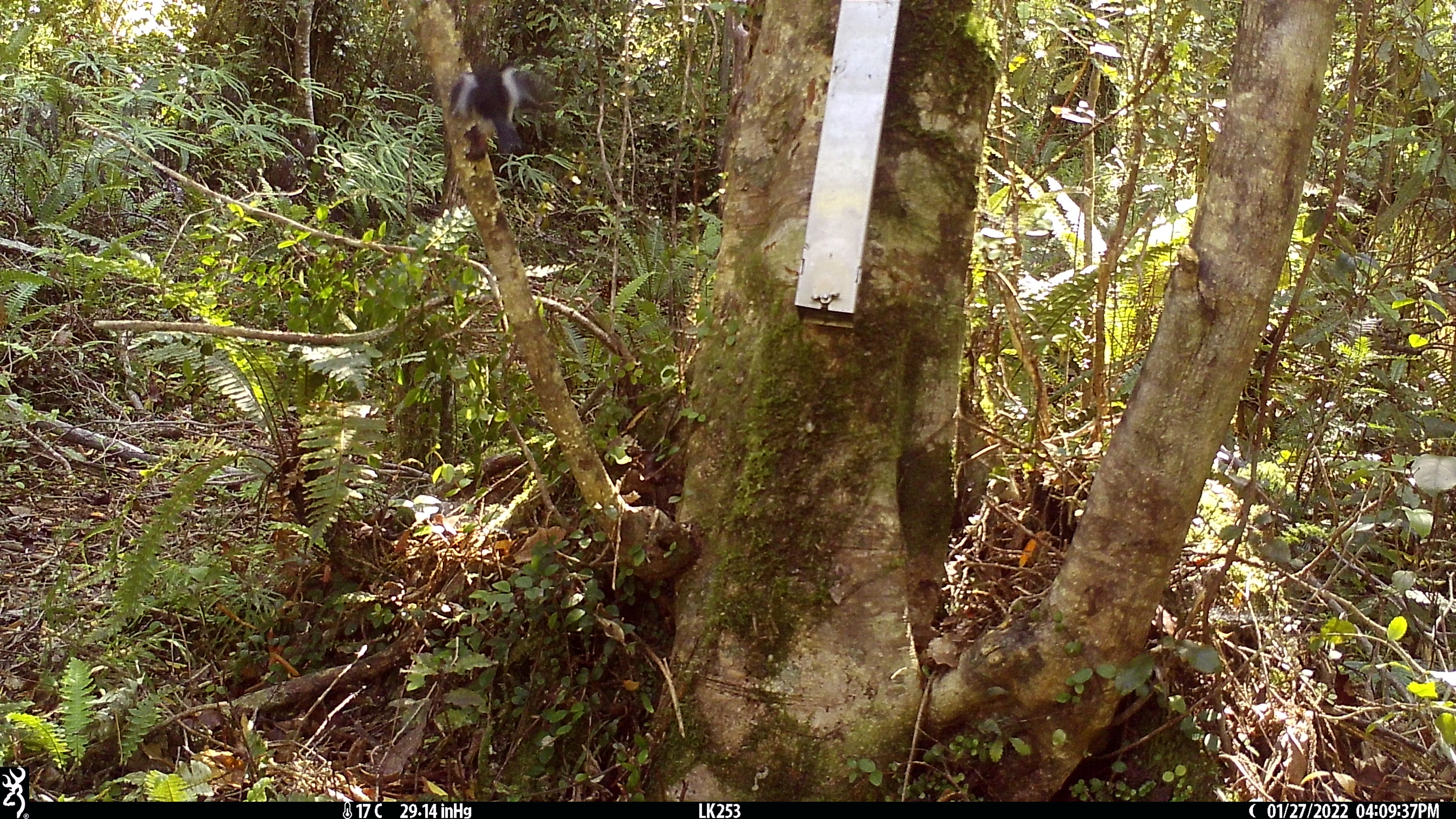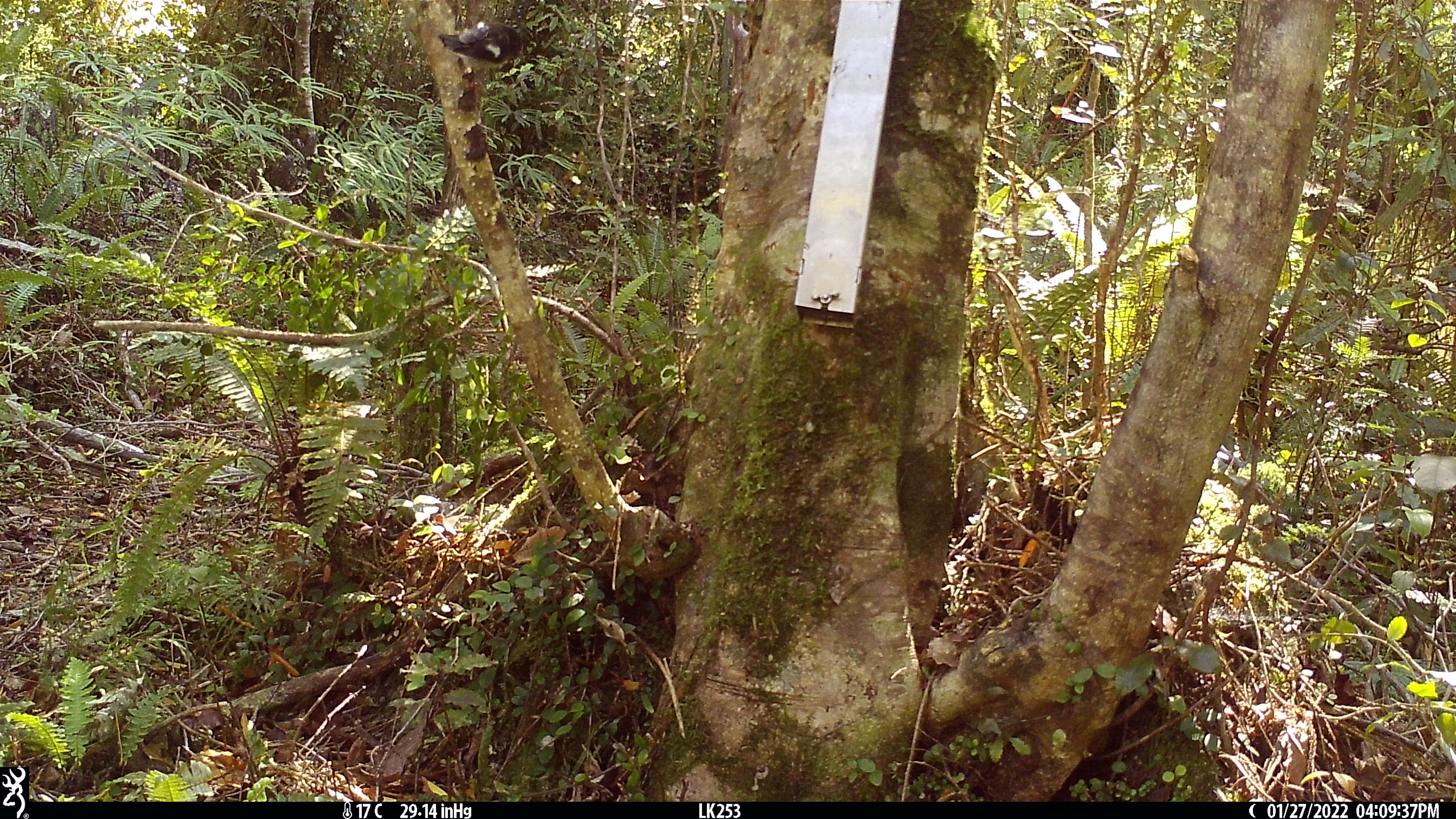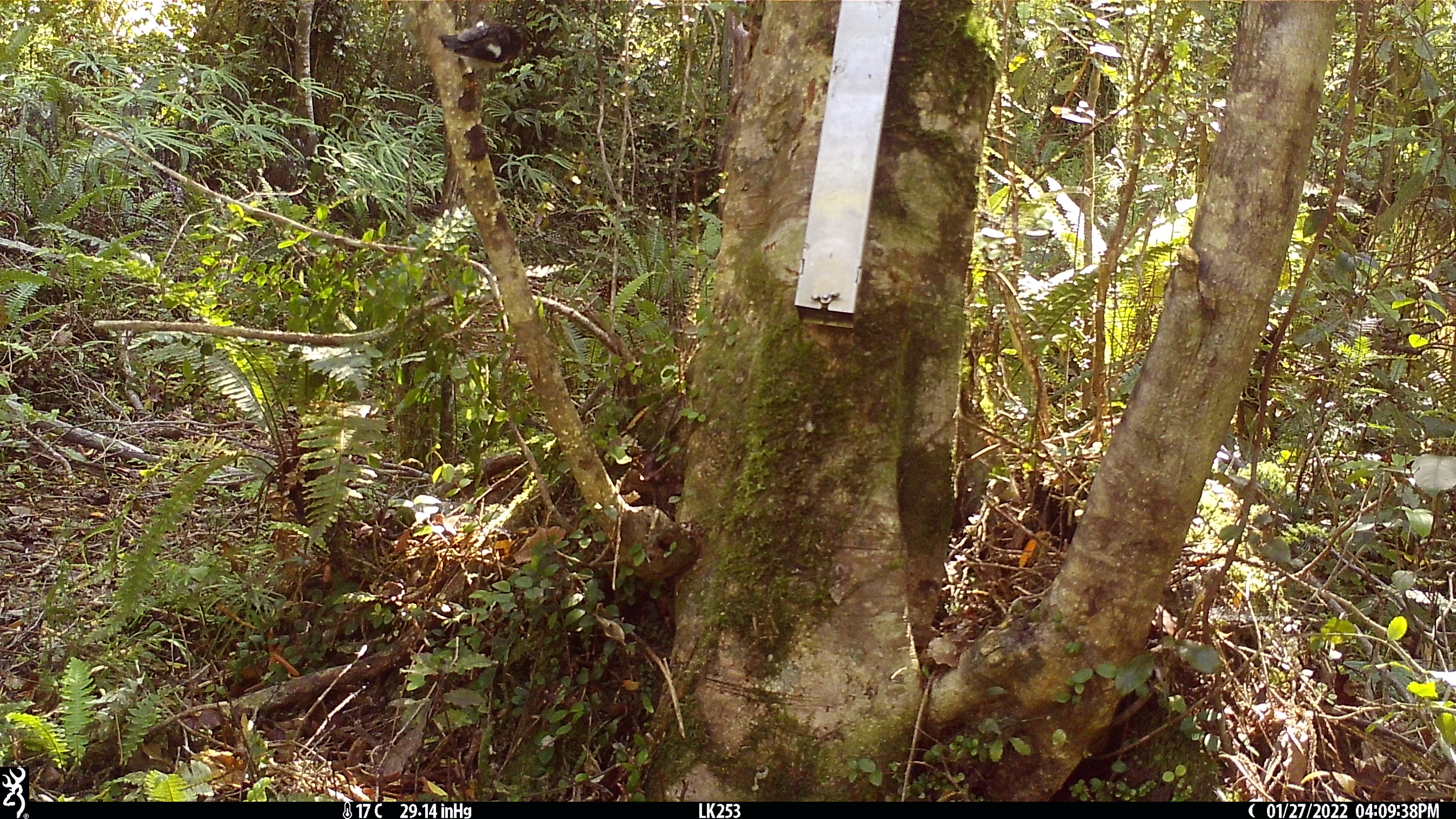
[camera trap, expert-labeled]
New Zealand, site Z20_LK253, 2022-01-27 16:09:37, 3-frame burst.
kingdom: Animalia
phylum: Chordata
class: Aves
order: Passeriformes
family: Petroicidae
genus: Petroica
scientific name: Petroica macrocephala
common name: tomtit